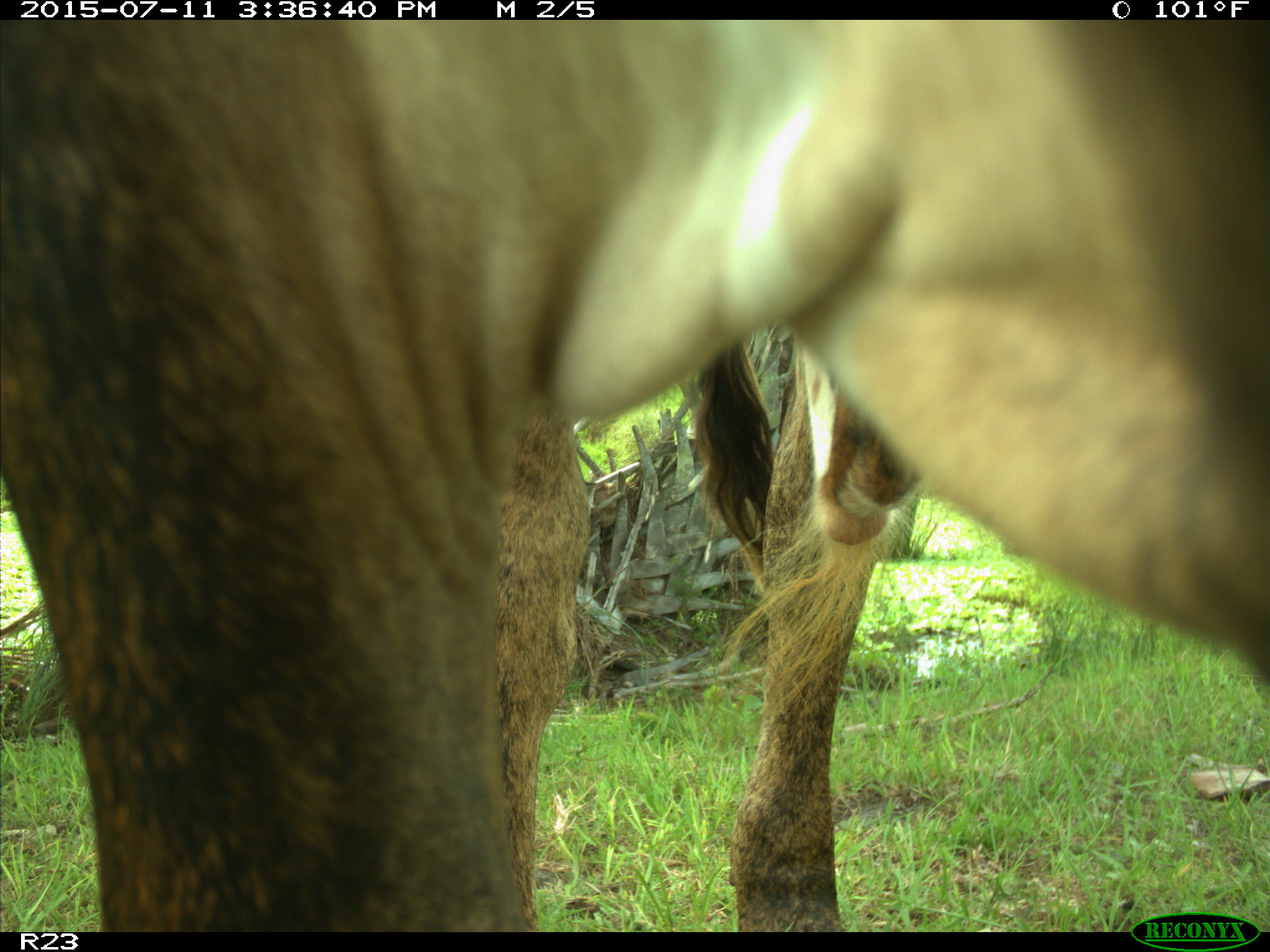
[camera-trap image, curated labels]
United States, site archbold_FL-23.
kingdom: Animalia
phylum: Chordata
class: Mammalia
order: Artiodactyla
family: Bovidae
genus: Bos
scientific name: Bos taurus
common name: domestic cow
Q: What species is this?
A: Bos taurus (domestic cow).